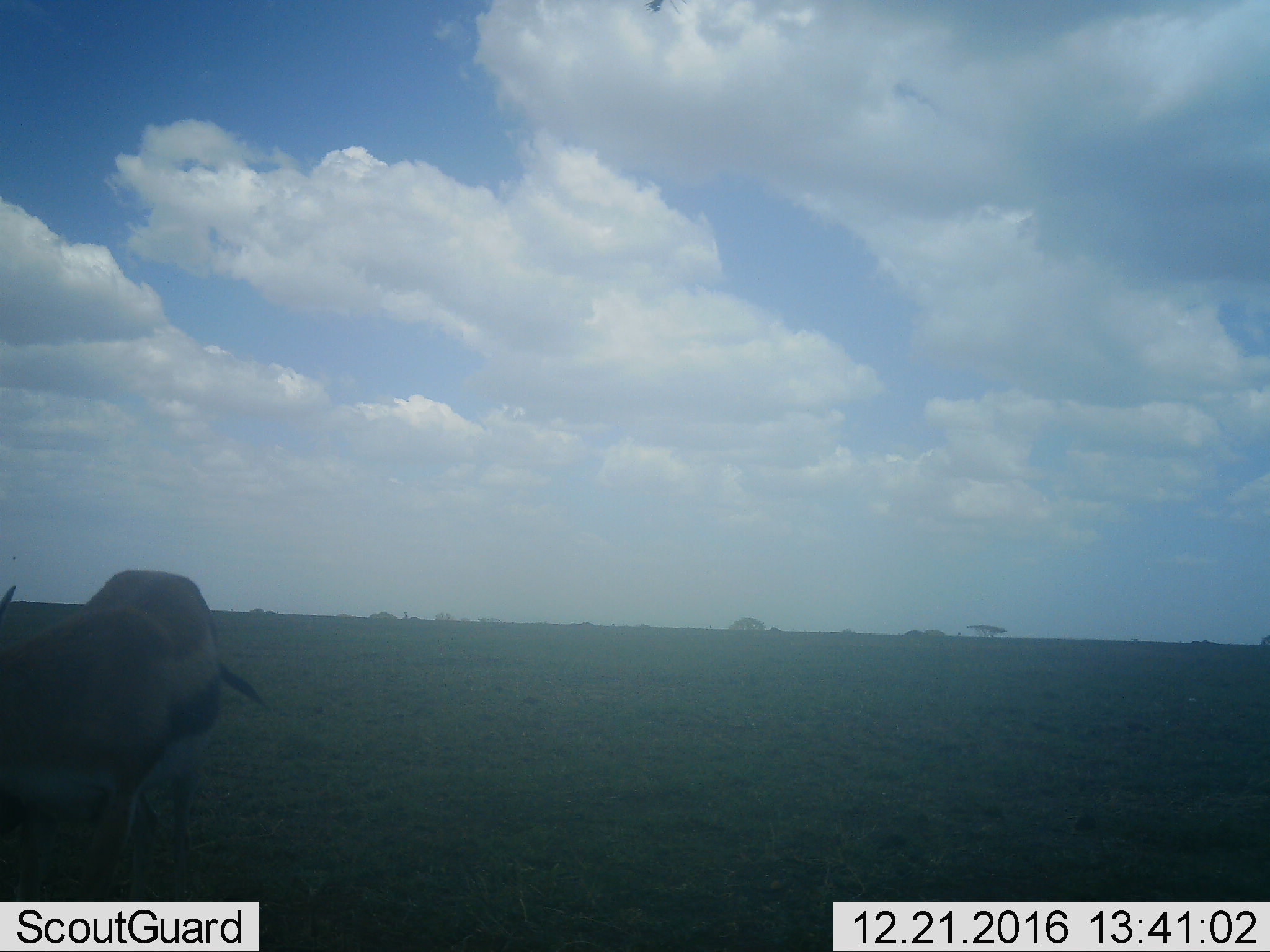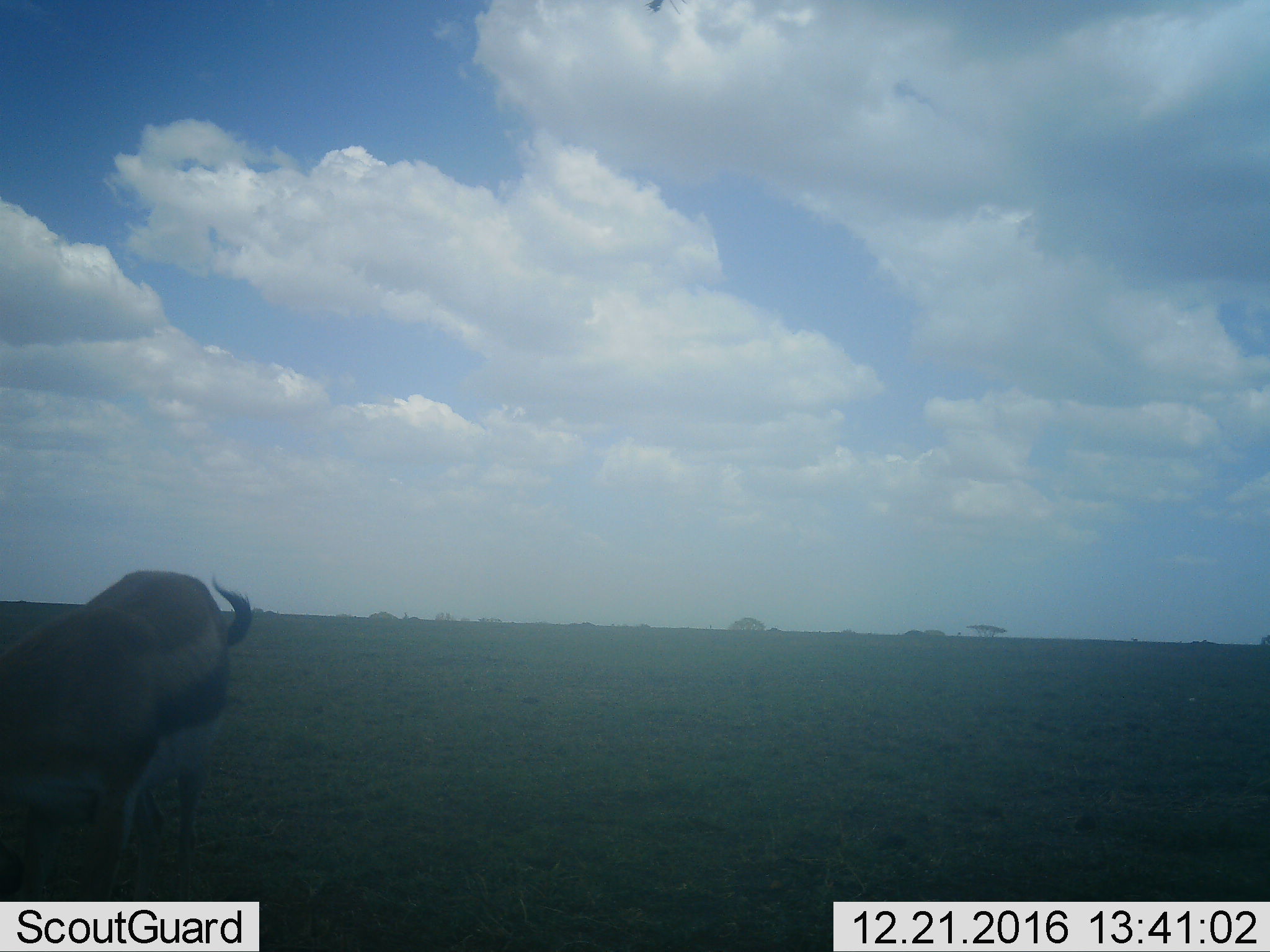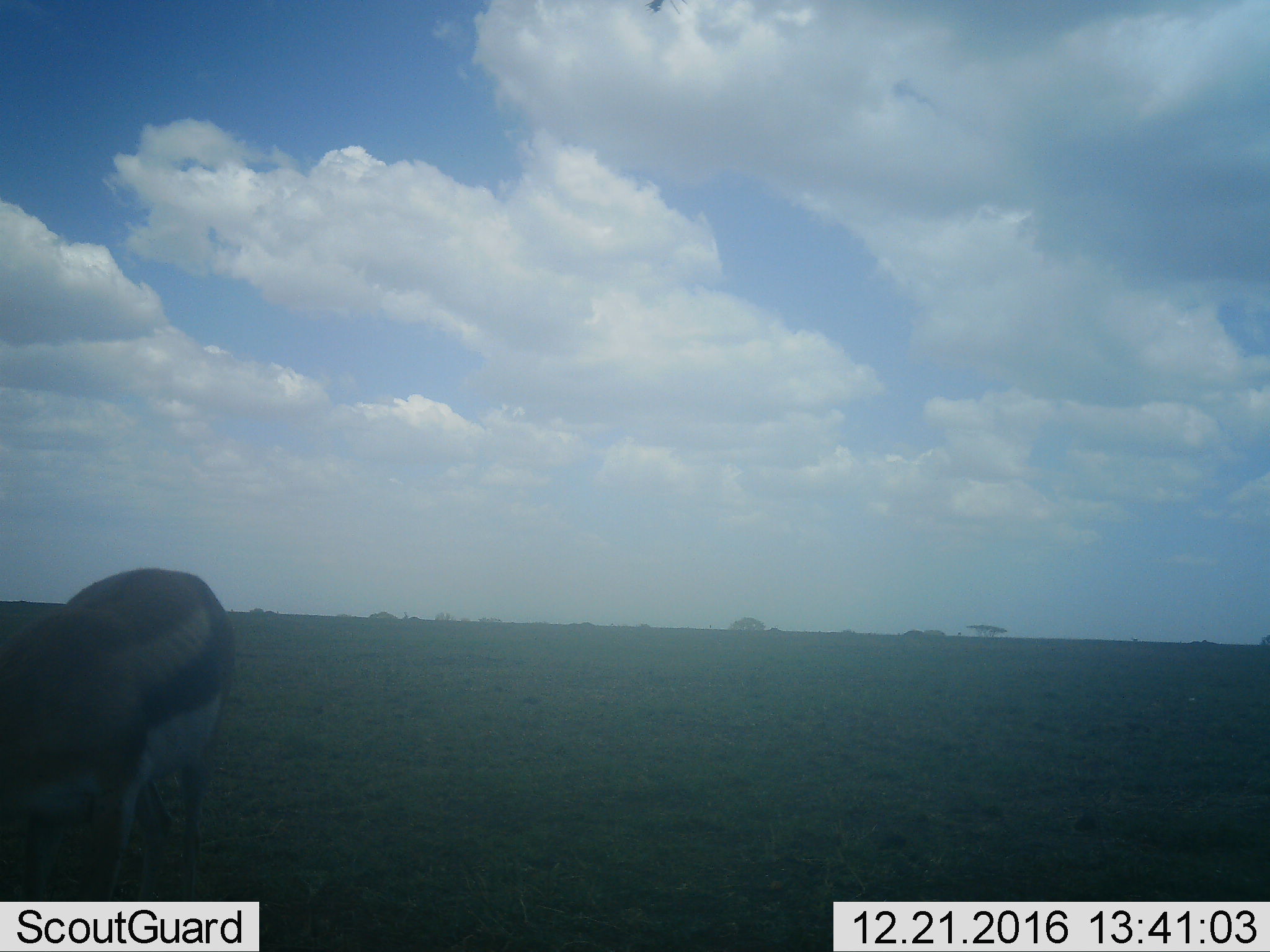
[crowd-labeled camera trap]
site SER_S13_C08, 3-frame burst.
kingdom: Animalia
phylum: Chordata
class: Mammalia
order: Artiodactyla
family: Bovidae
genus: Eudorcas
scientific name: Eudorcas thomsonii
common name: thomson's gazelle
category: gazellethomsons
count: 1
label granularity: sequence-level